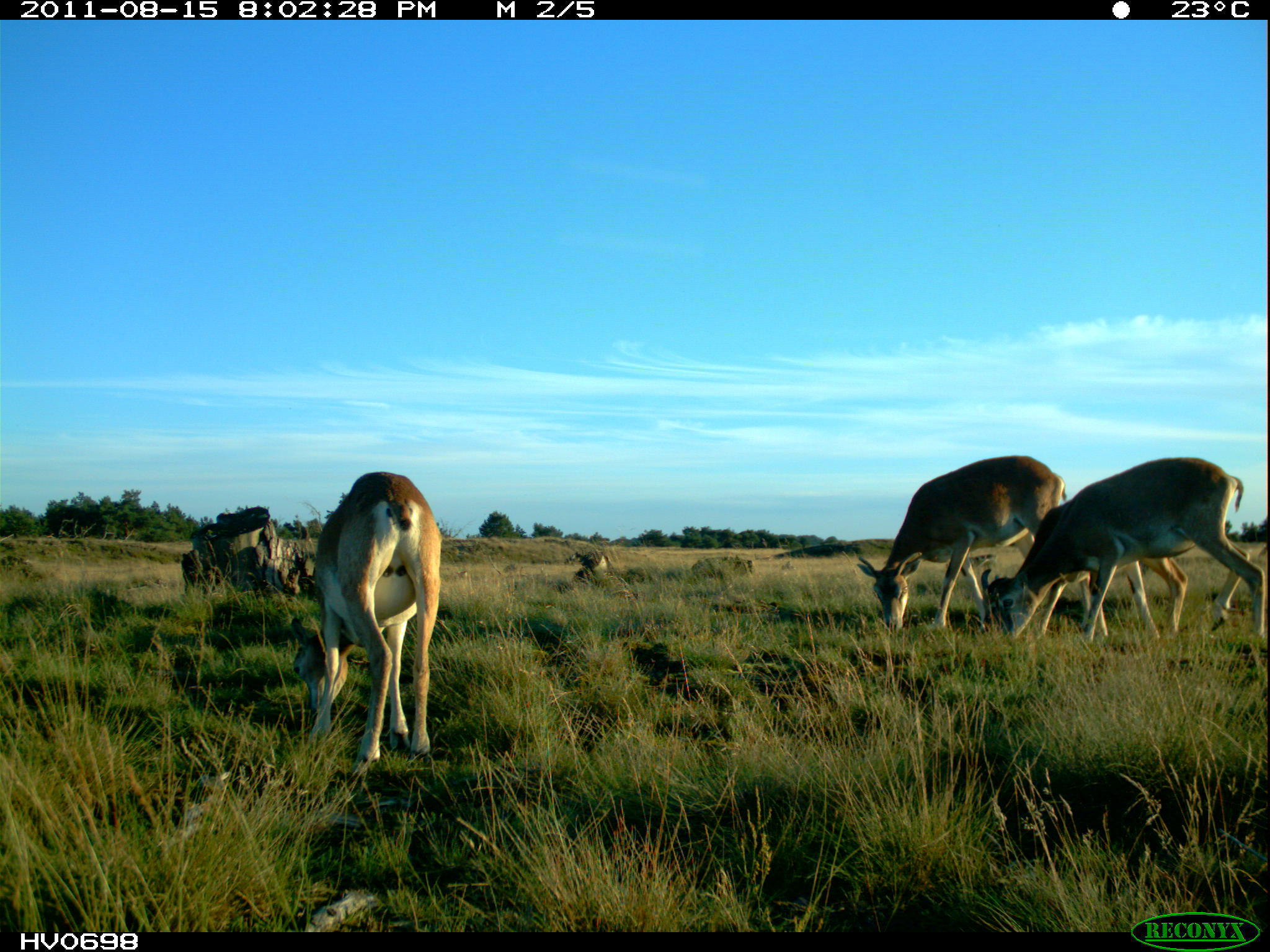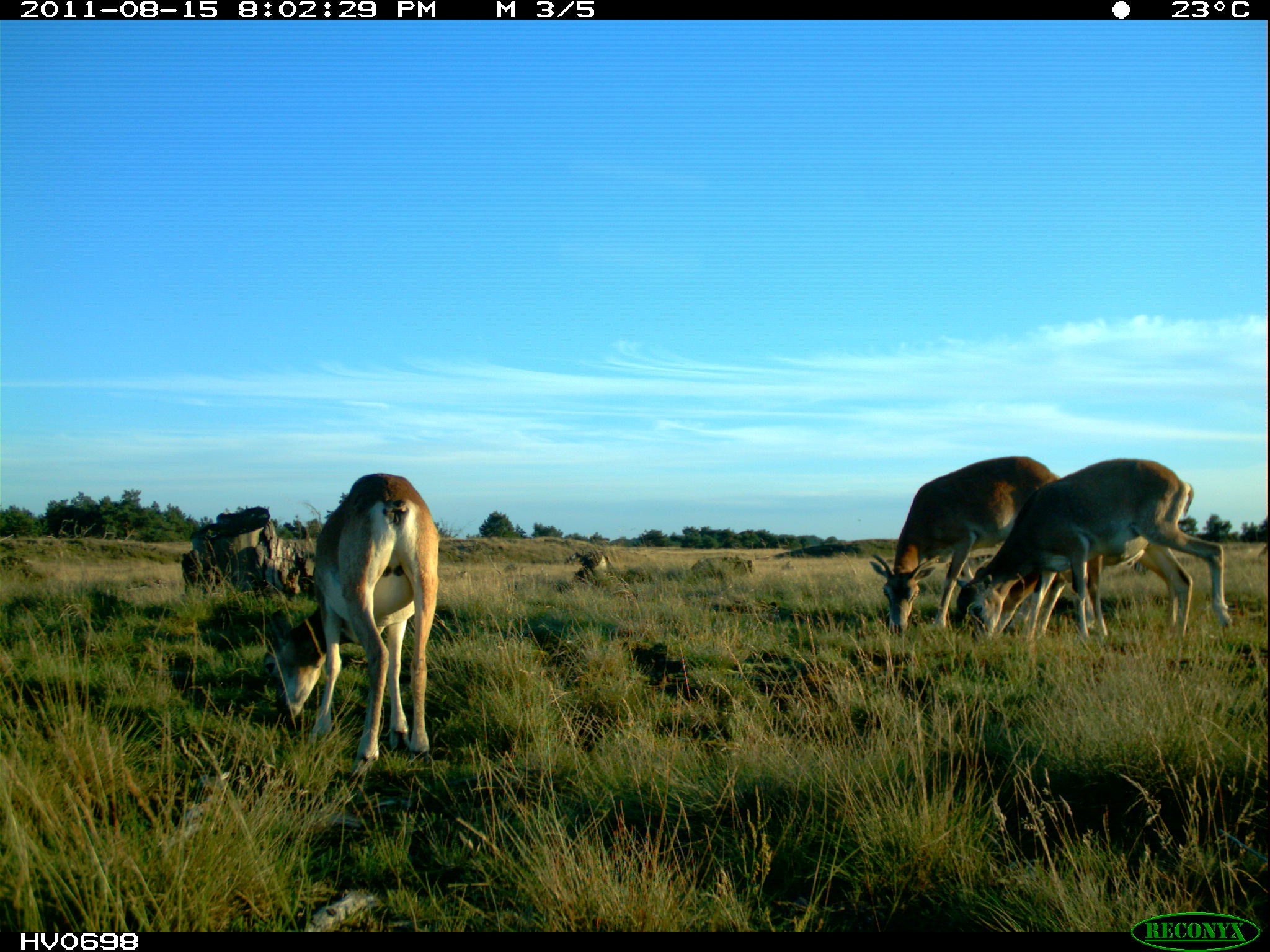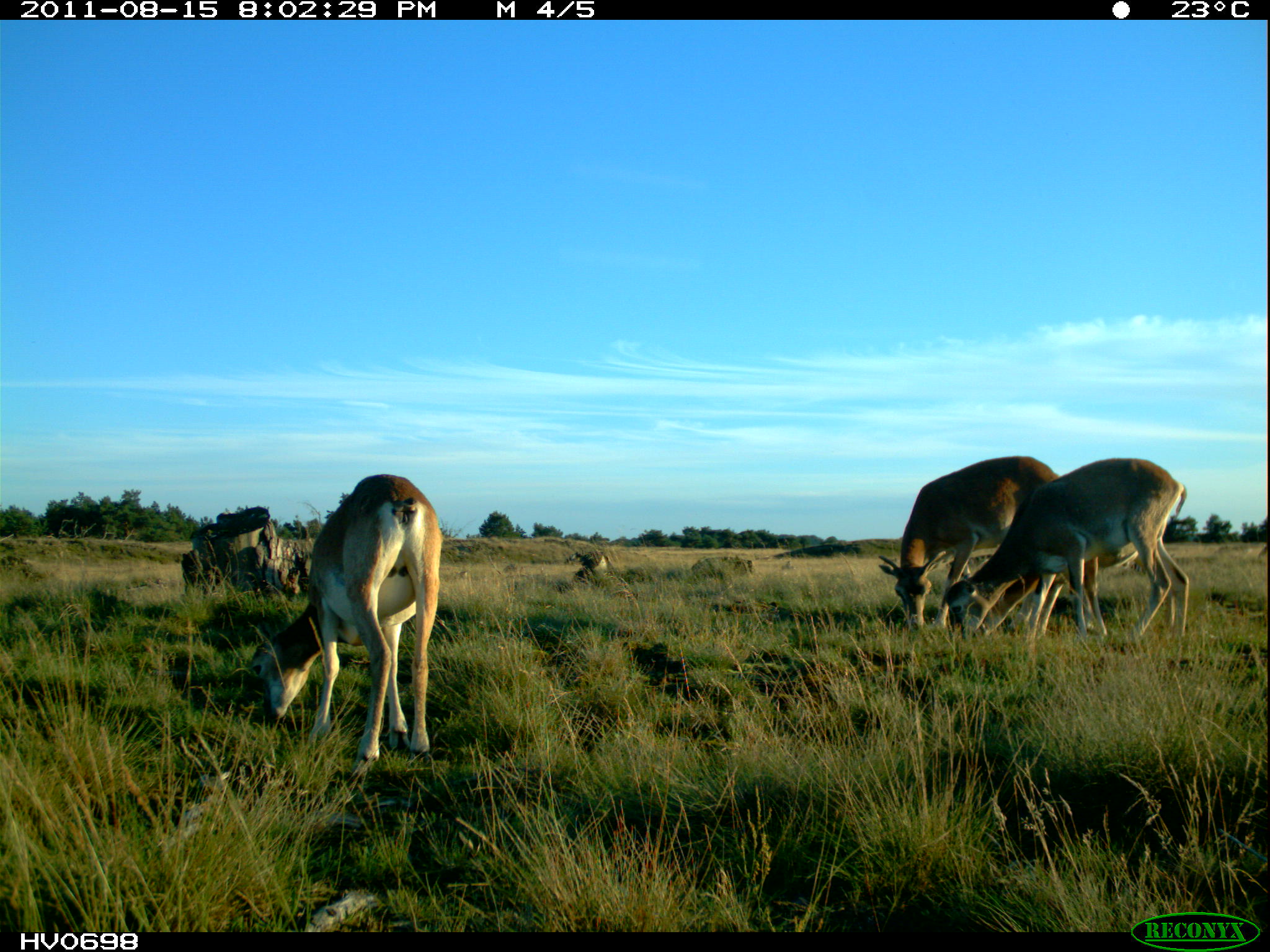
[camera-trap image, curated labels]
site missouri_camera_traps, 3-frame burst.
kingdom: Animalia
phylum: Chordata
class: Mammalia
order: Artiodactyla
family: Bovidae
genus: Ovis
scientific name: Ovis ammon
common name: mouflon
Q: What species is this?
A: Mouflon (Ovis ammon).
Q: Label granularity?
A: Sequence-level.